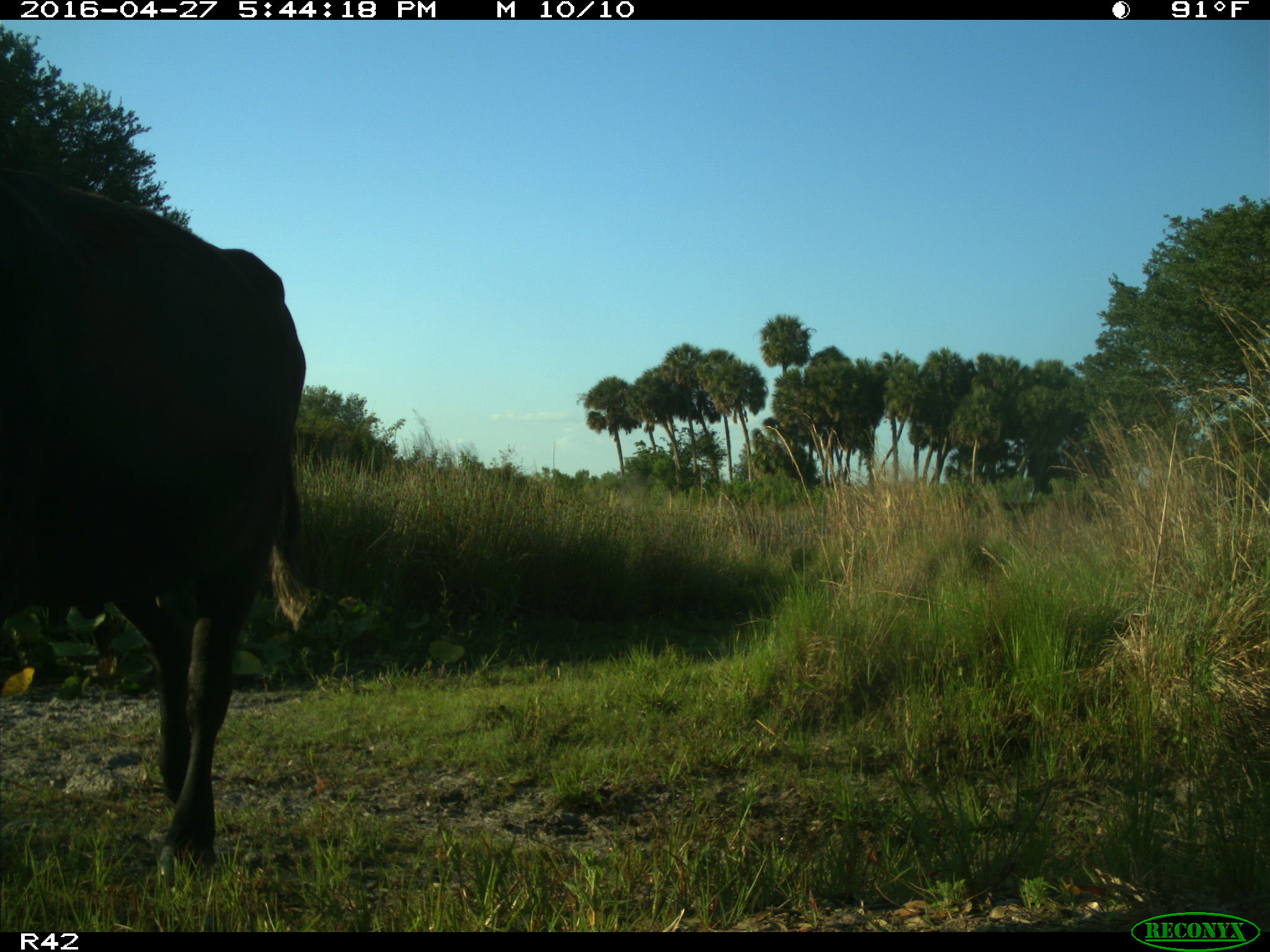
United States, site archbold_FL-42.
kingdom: Animalia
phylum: Chordata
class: Mammalia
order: Artiodactyla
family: Bovidae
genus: Bos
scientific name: Bos taurus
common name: domestic cow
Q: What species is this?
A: Bos taurus (domestic cow).